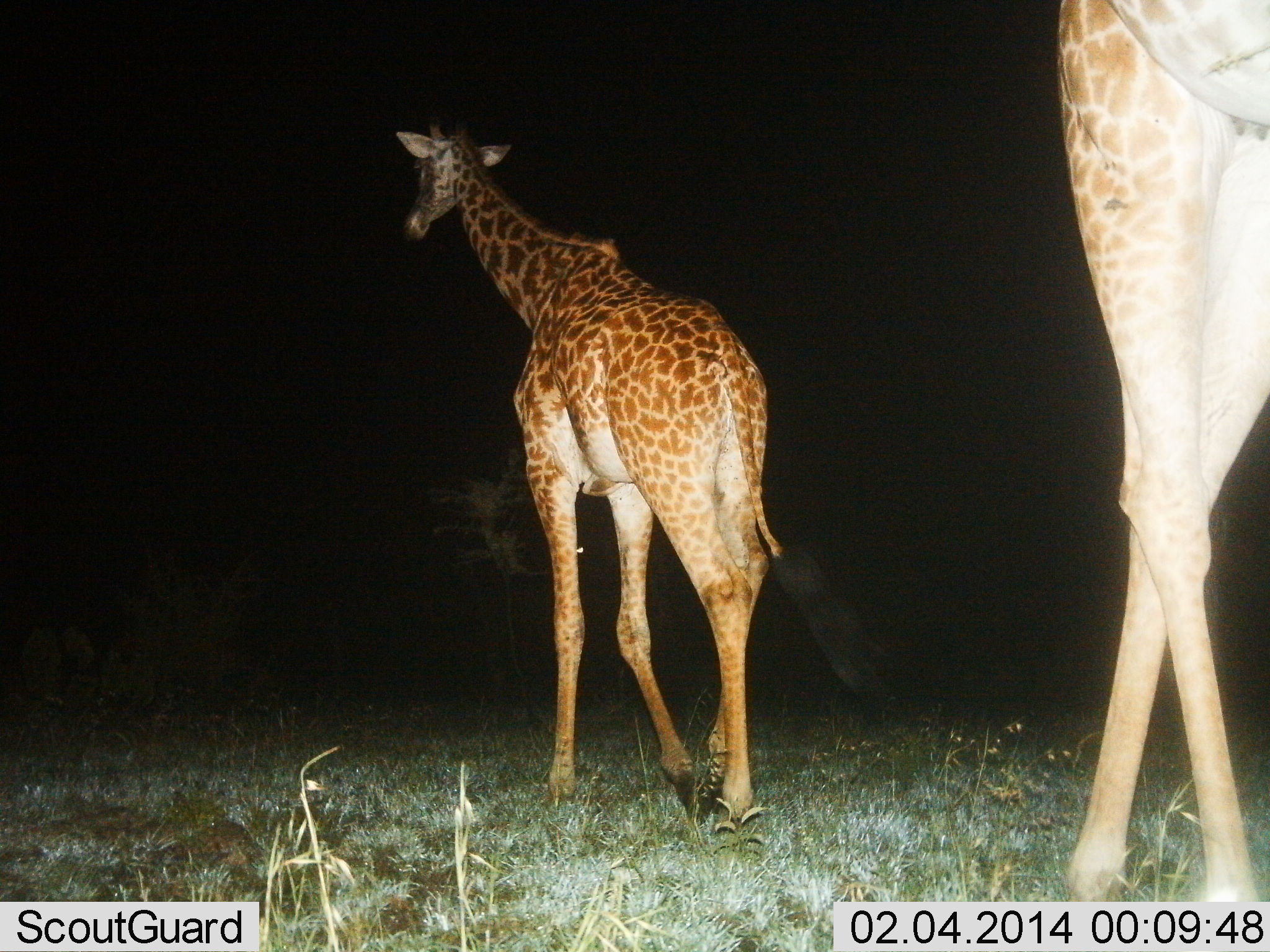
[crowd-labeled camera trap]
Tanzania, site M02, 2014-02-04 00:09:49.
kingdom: Animalia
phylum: Chordata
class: Mammalia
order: Artiodactyla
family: Giraffidae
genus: Giraffa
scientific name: Giraffa camelopardalis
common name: giraffe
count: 2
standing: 0%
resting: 0%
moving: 100%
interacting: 0%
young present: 30%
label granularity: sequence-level